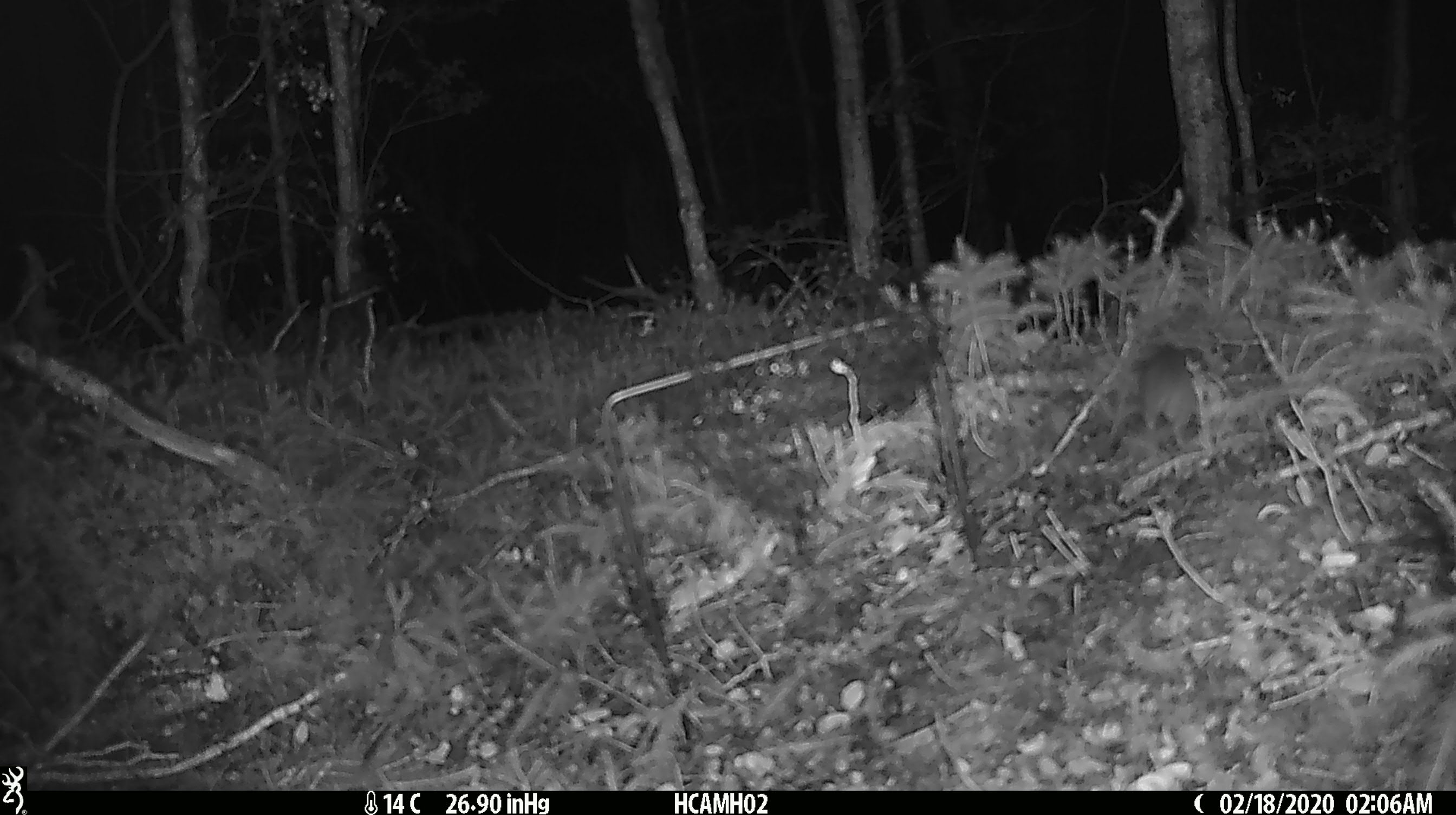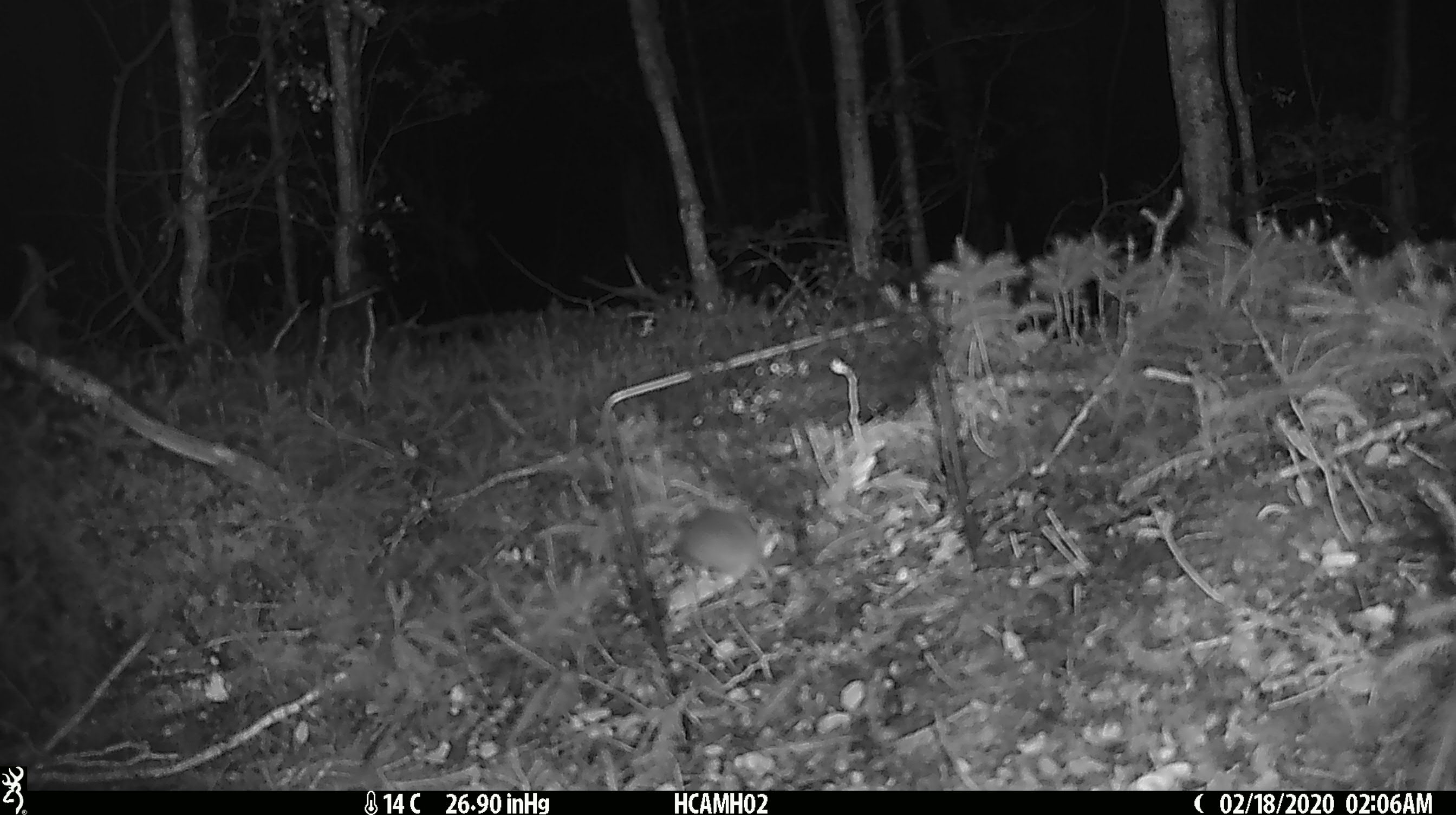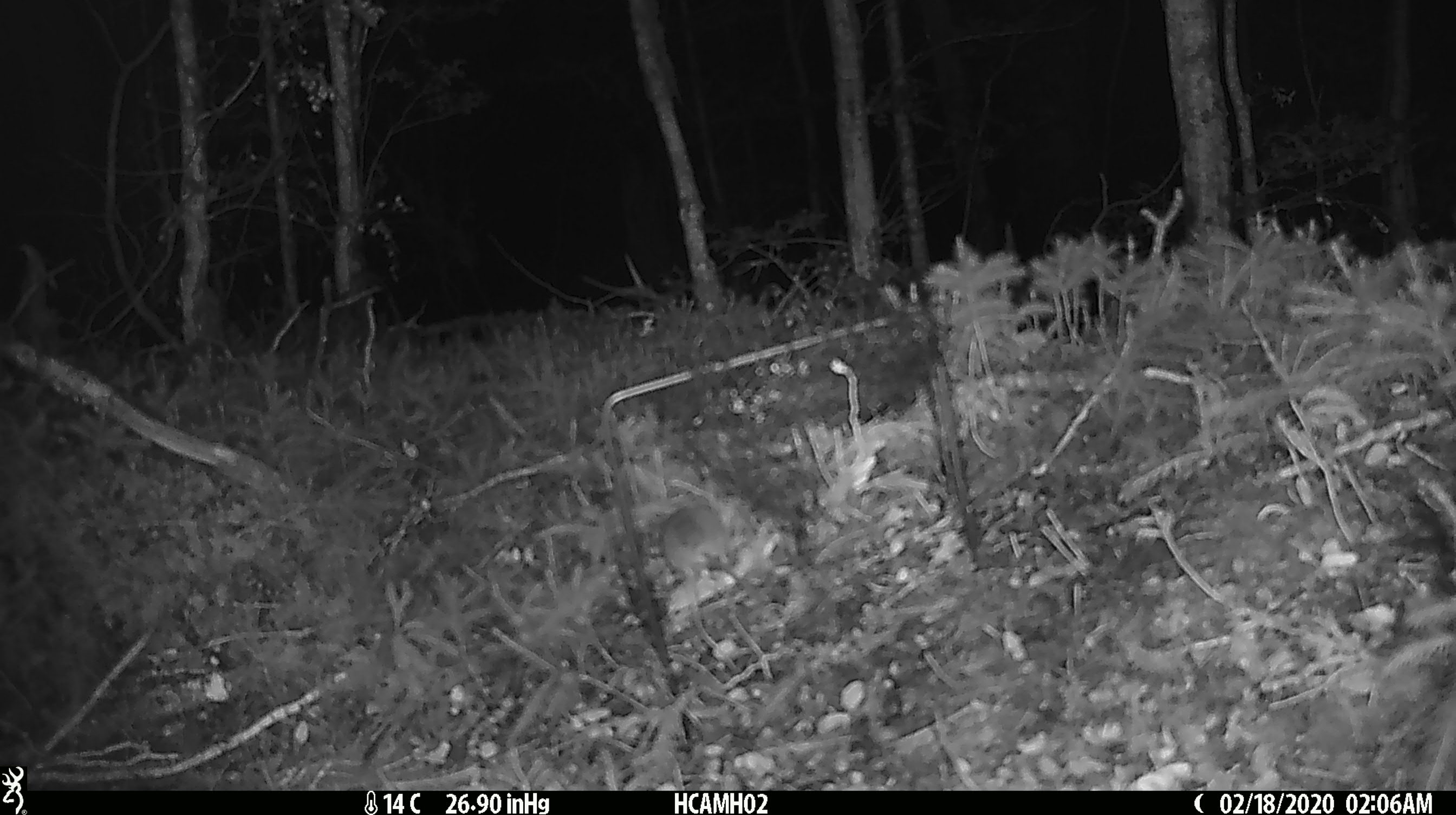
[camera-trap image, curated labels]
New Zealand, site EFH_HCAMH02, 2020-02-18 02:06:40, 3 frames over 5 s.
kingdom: Animalia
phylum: Chordata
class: Mammalia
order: Rodentia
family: Muridae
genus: Mus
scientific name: Mus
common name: mouse